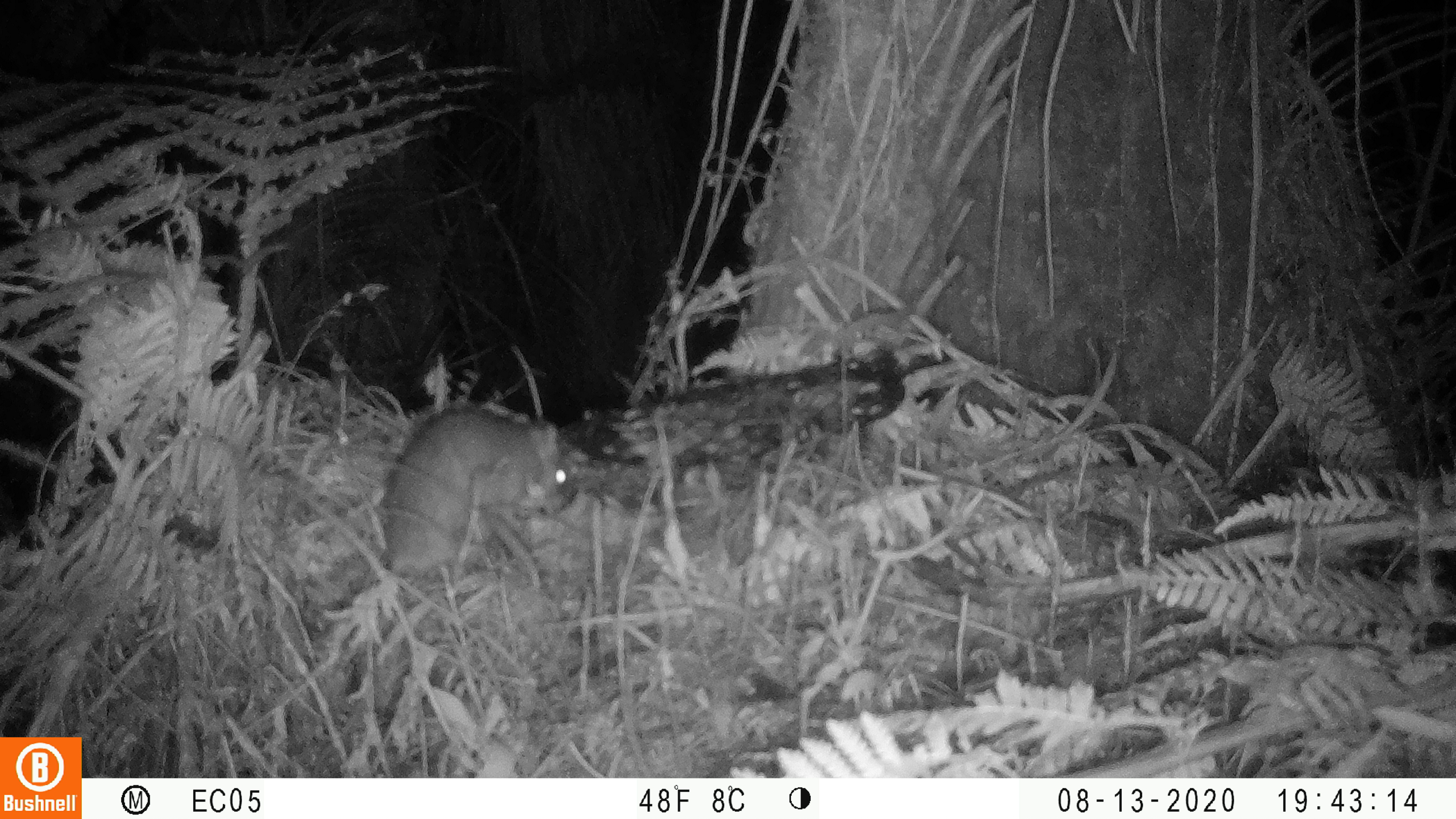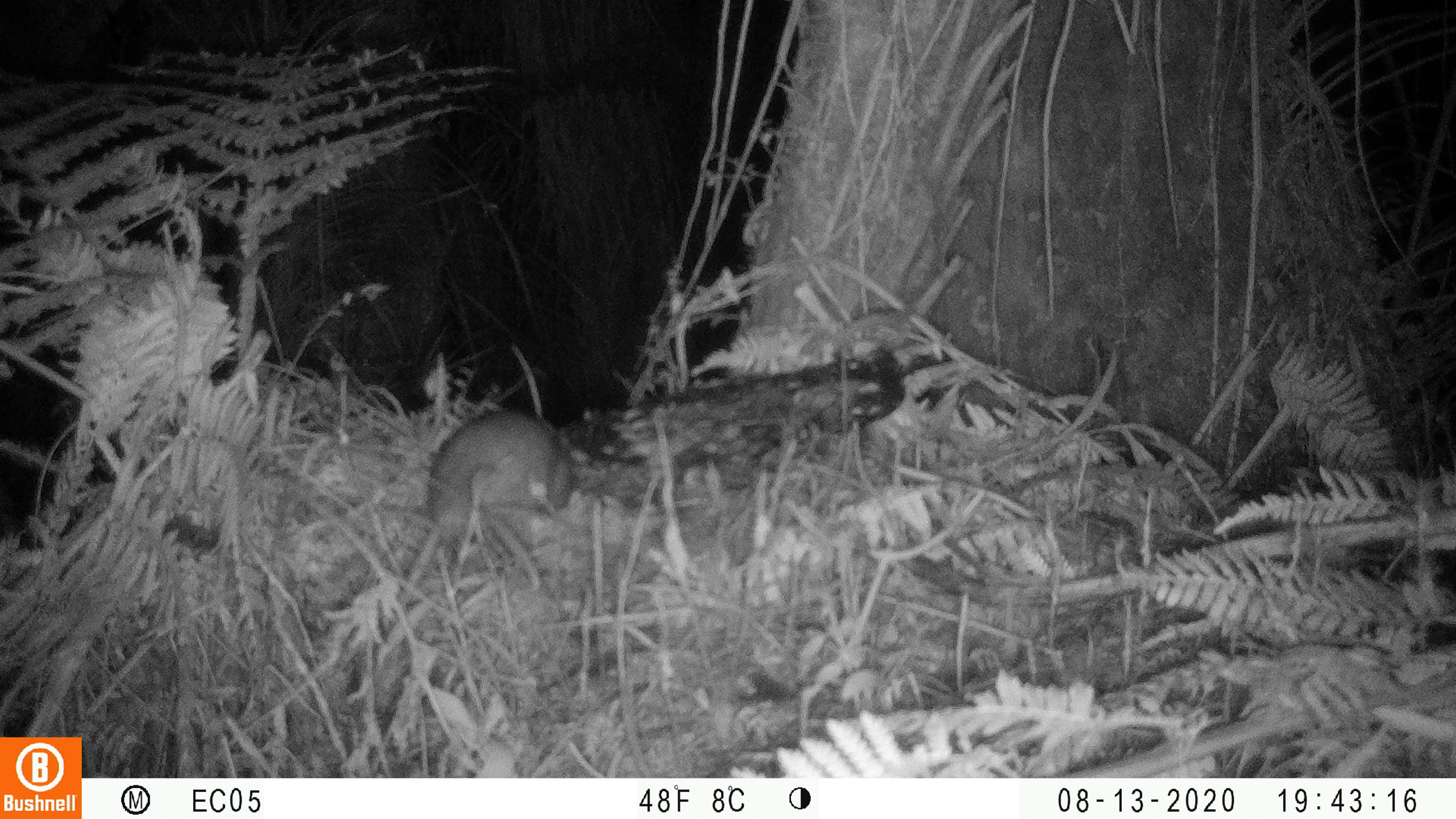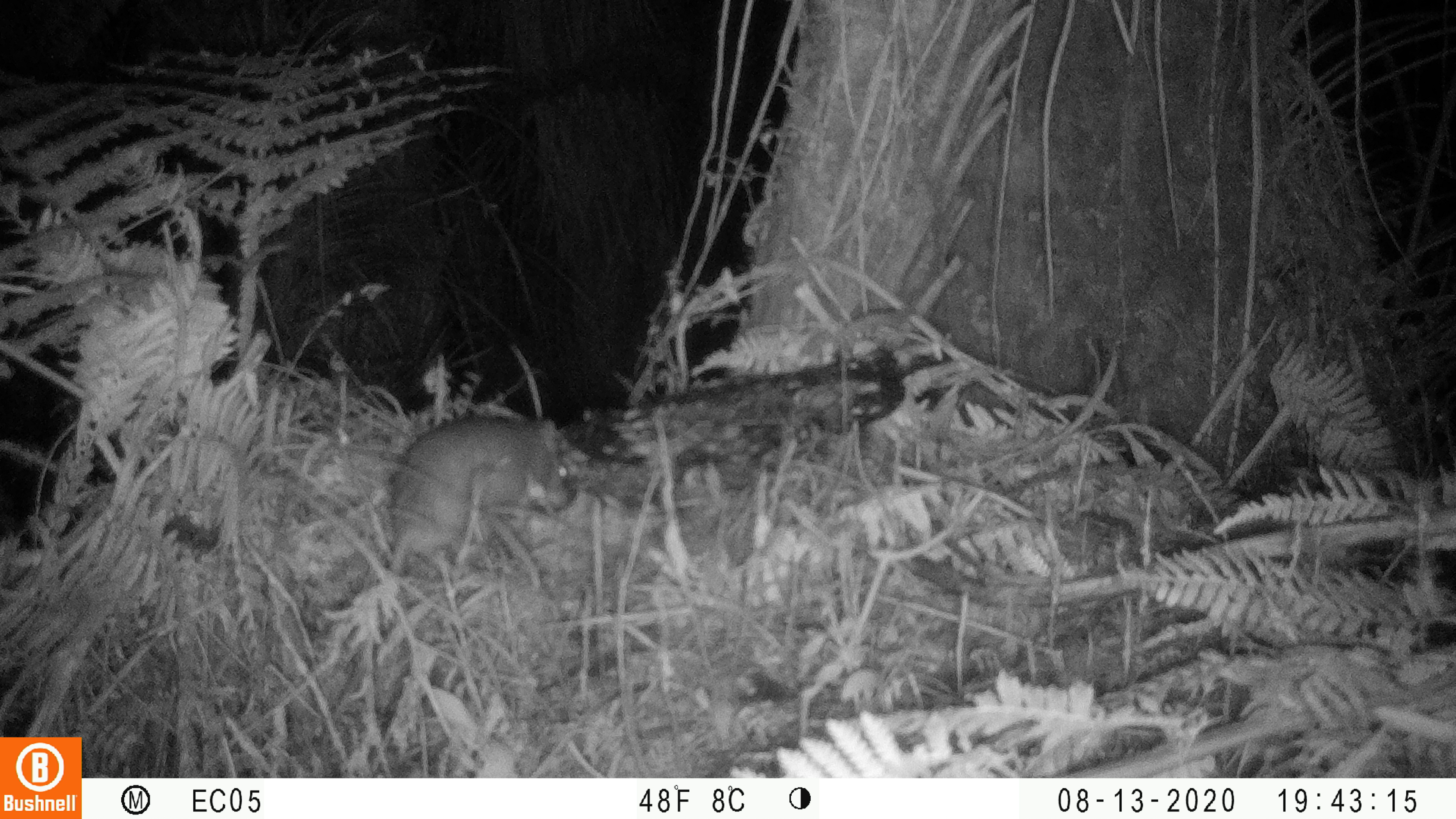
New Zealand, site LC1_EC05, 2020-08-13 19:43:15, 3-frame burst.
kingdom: Animalia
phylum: Chordata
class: Mammalia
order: Rodentia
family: Muridae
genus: Rattus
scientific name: Rattus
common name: rat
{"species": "rat (Rattus)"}